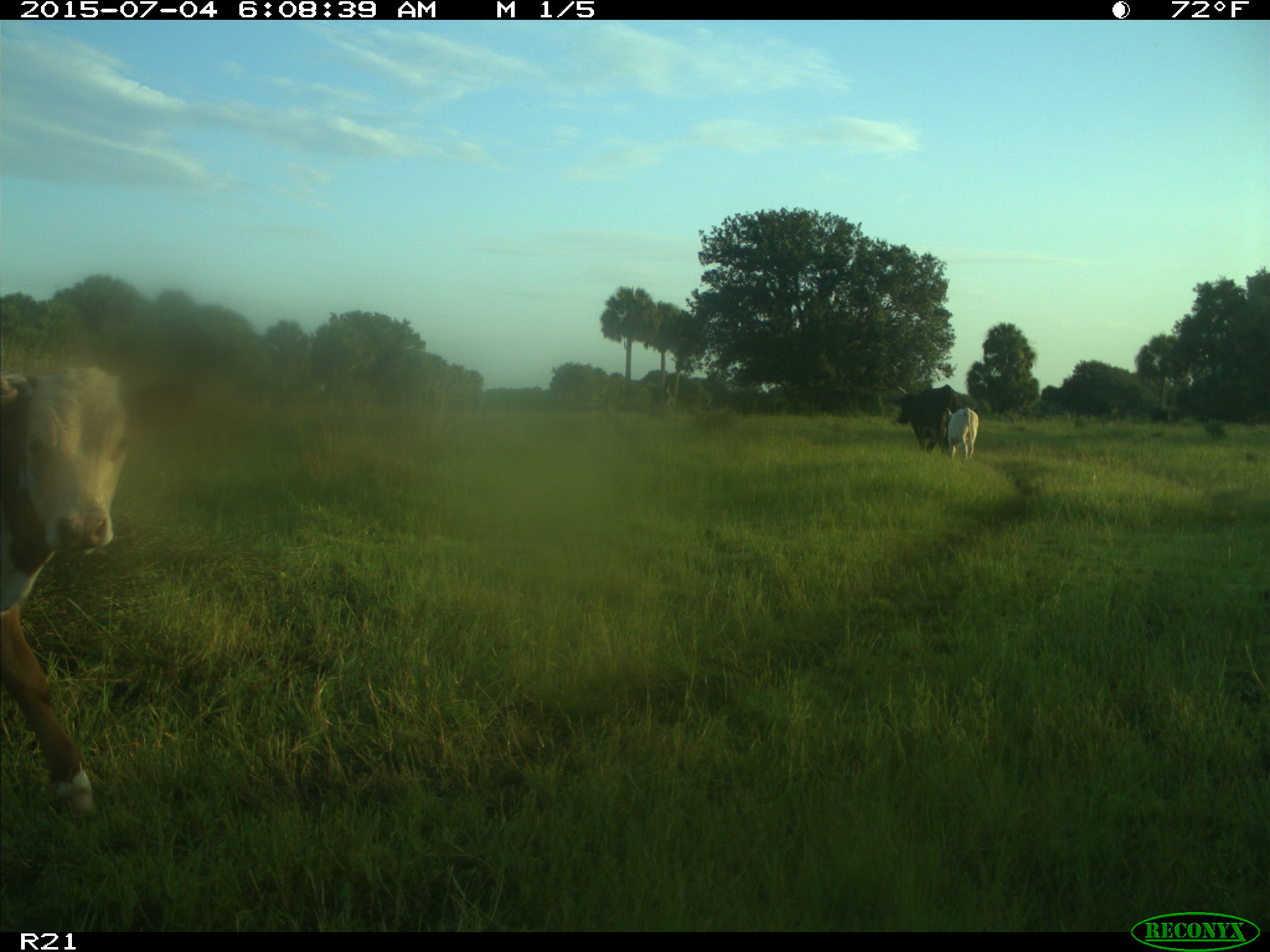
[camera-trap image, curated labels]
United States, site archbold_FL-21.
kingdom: Animalia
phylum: Chordata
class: Mammalia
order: Artiodactyla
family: Bovidae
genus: Bos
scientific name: Bos taurus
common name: domestic cow